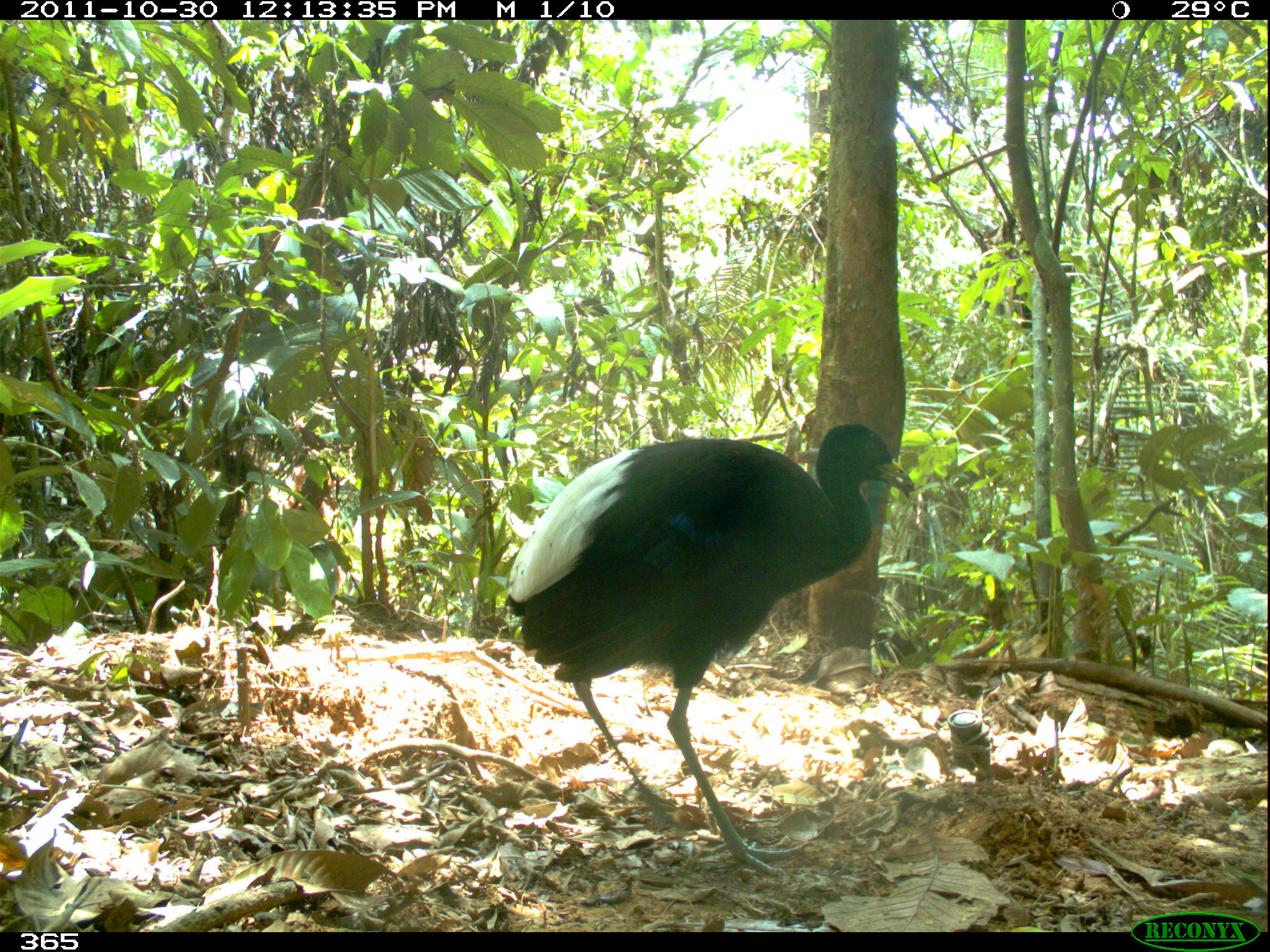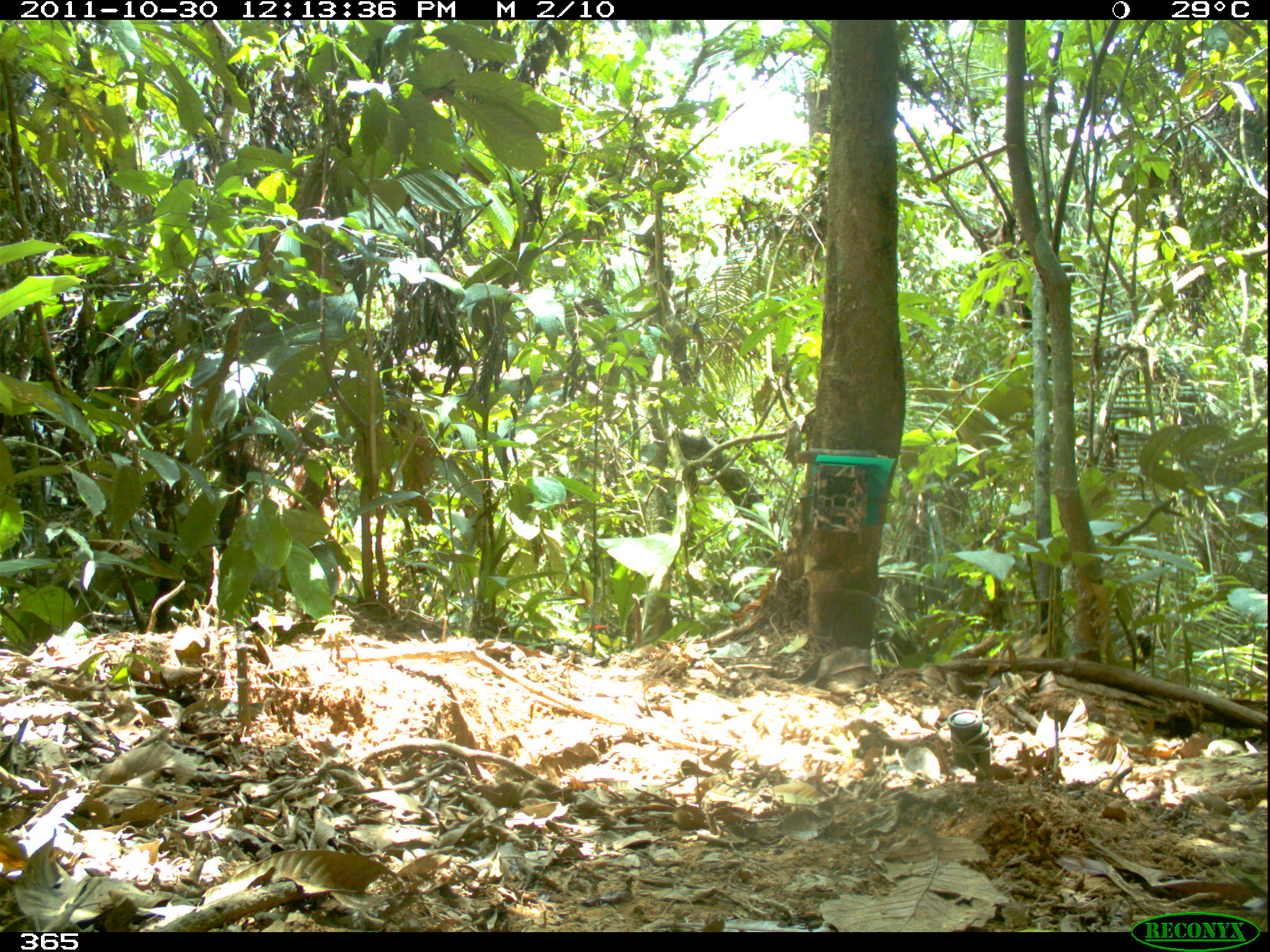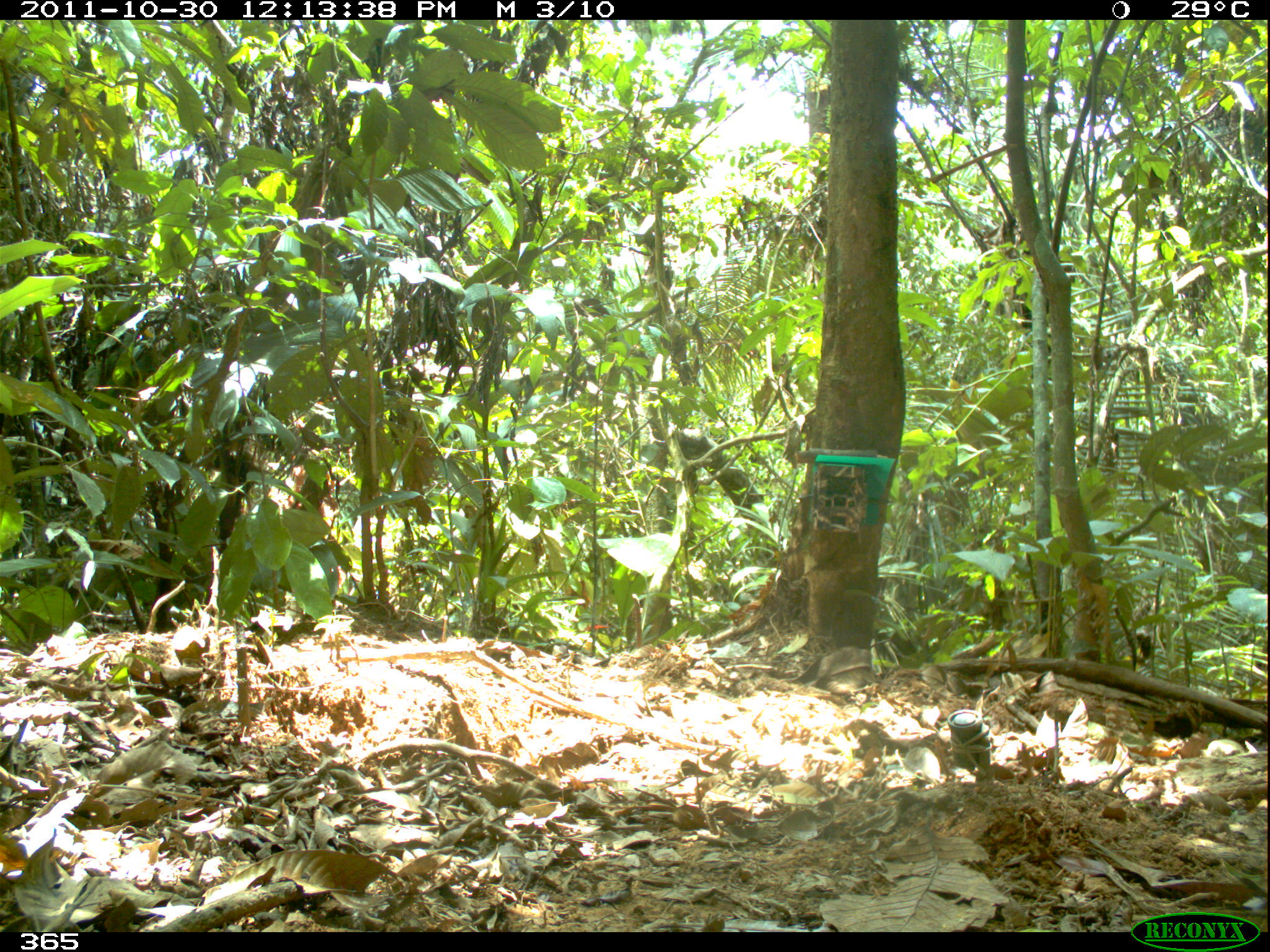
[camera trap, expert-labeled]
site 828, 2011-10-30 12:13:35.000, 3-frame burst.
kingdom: Animalia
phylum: Chordata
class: Aves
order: Gruiformes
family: Psophiidae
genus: Psophia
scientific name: Psophia leucoptera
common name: pale-winged trumpeter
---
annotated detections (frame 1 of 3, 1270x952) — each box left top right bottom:
psophia leucoptera: 500 421 915 878